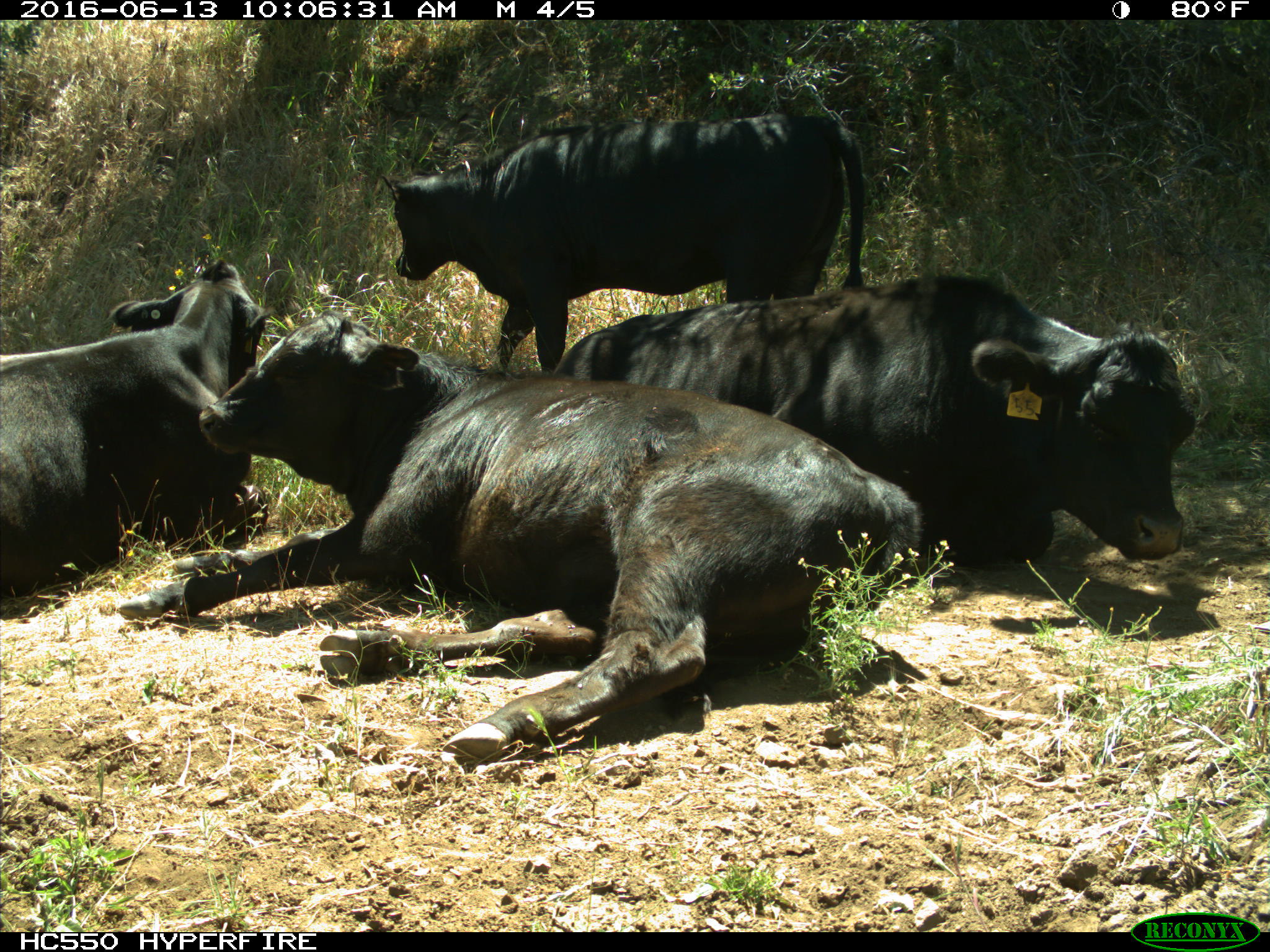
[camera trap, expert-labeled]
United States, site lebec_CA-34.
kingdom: Animalia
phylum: Chordata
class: Mammalia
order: Artiodactyla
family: Bovidae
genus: Bos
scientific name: Bos taurus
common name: domestic cow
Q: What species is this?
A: Bos taurus (domestic cow).